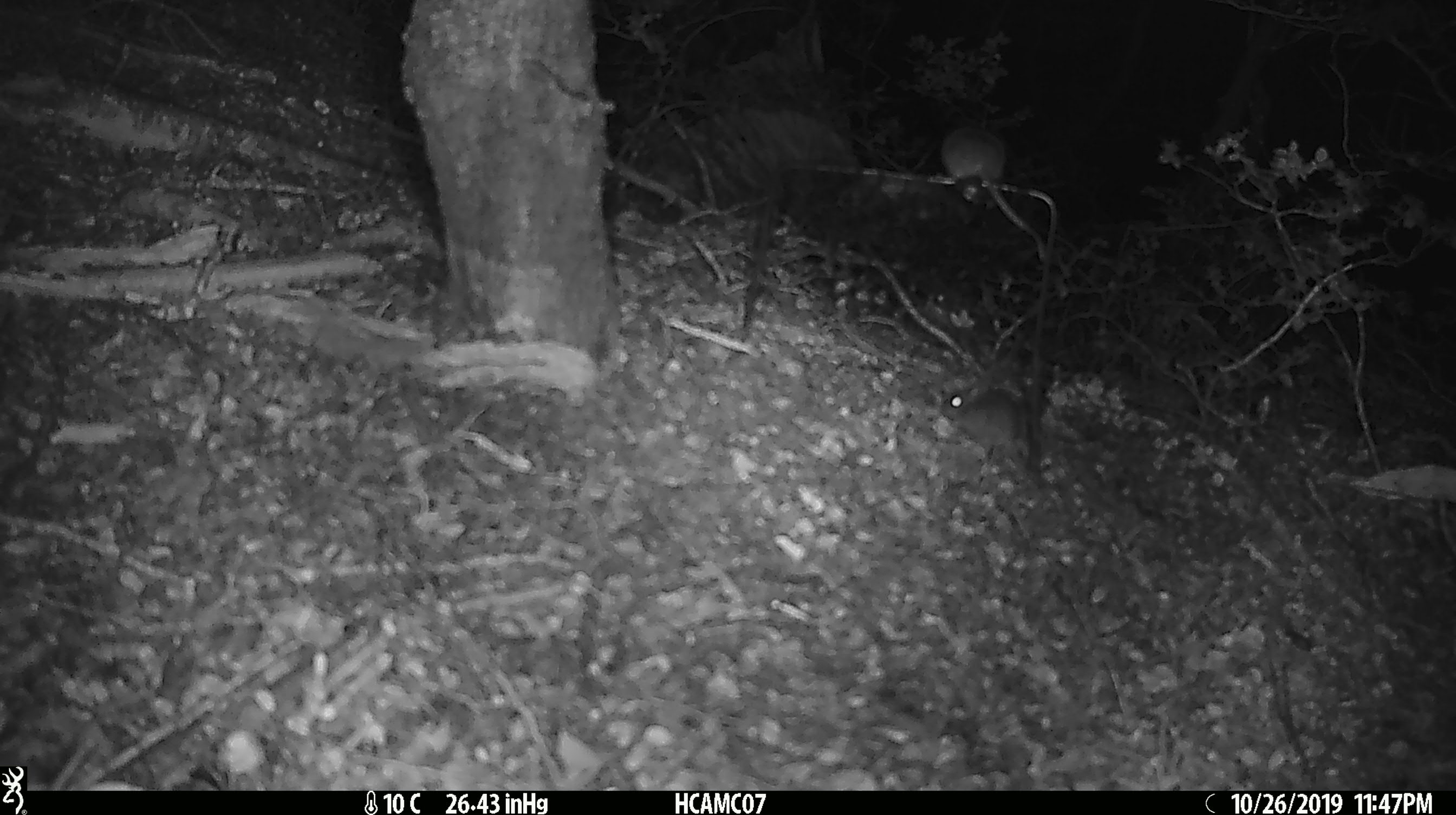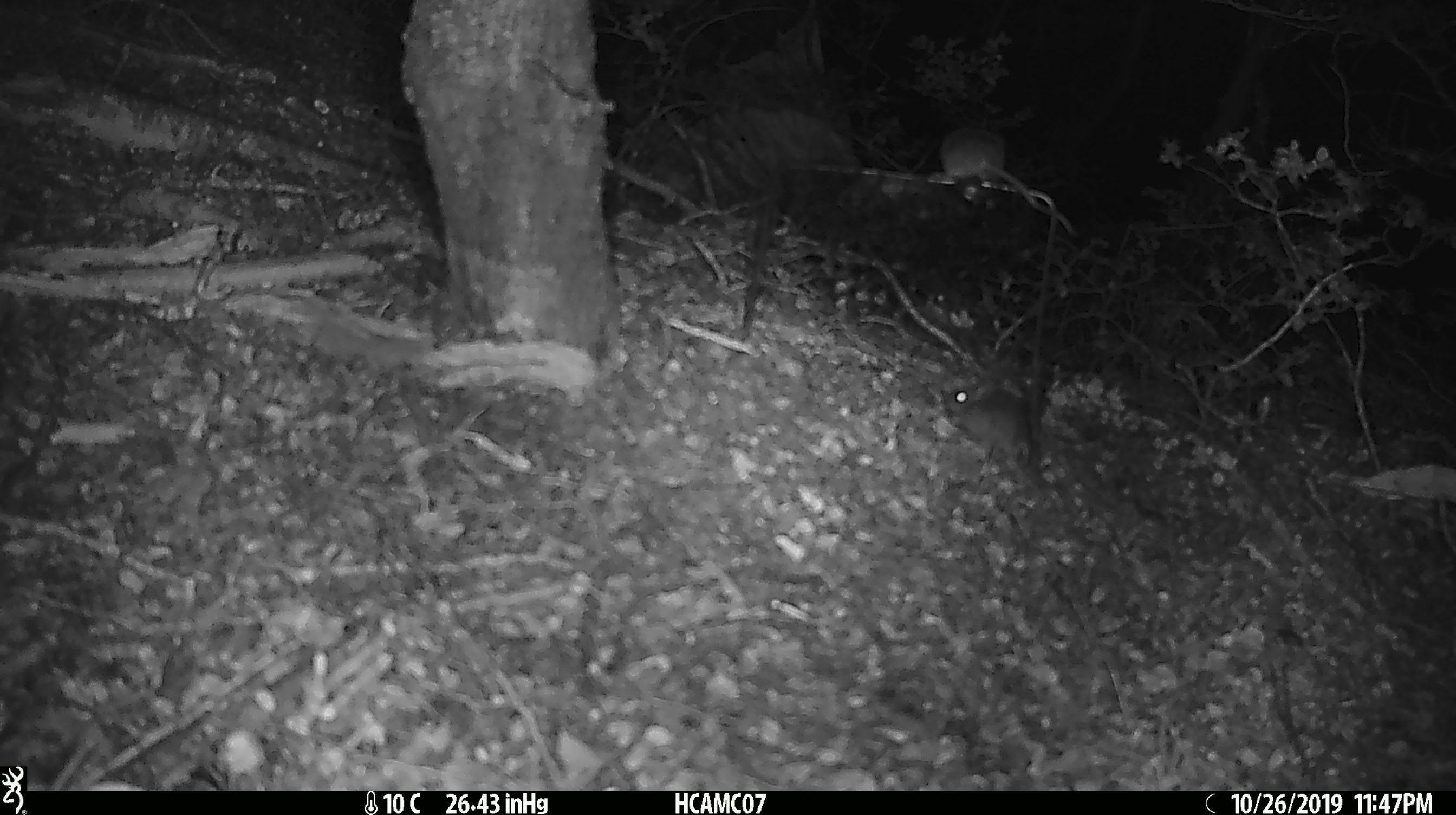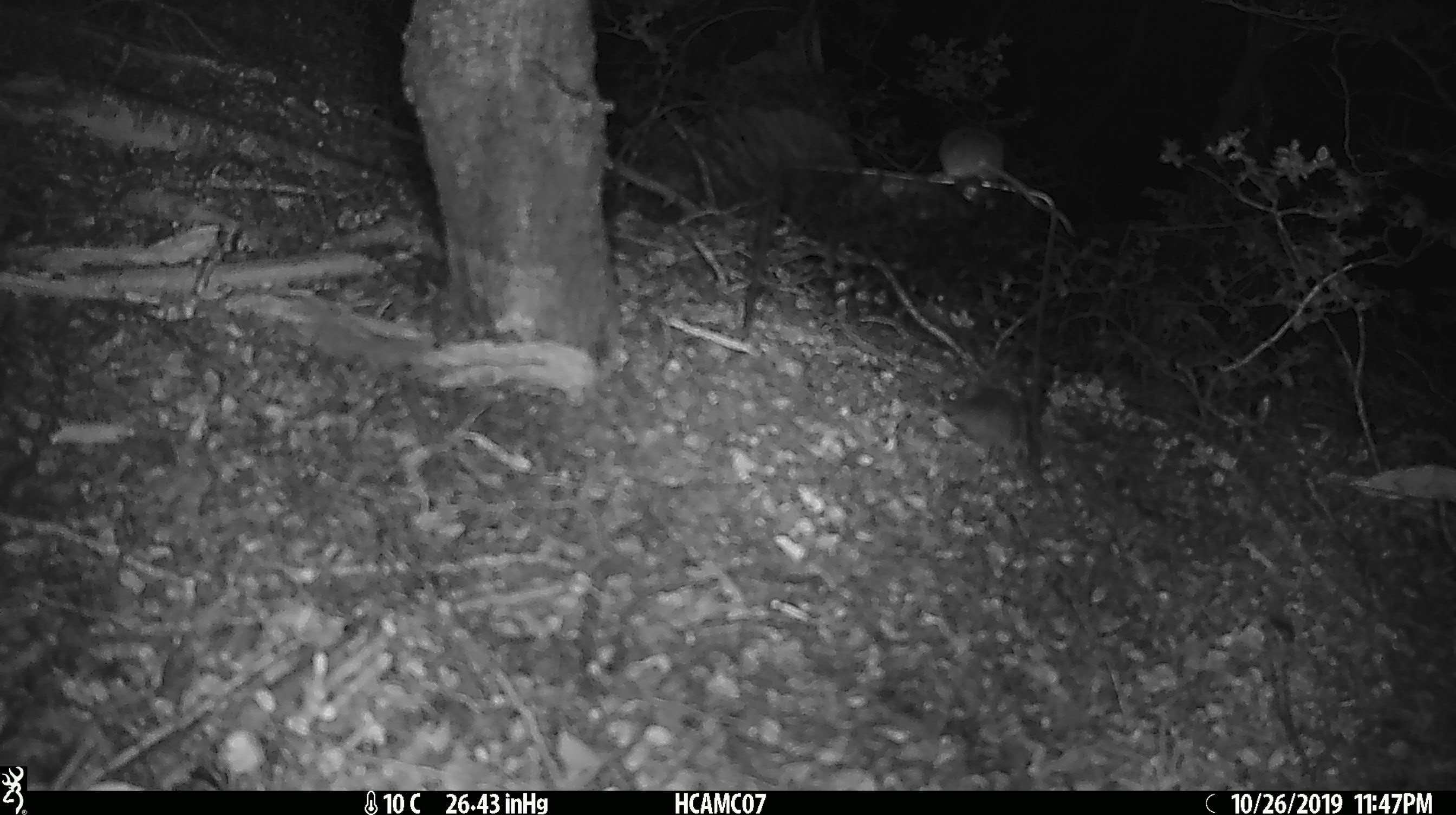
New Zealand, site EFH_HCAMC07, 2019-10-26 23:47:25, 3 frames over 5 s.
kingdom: Animalia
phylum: Chordata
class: Mammalia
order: Rodentia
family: Muridae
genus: Mus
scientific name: Mus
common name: mouse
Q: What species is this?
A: Mouse (Mus).